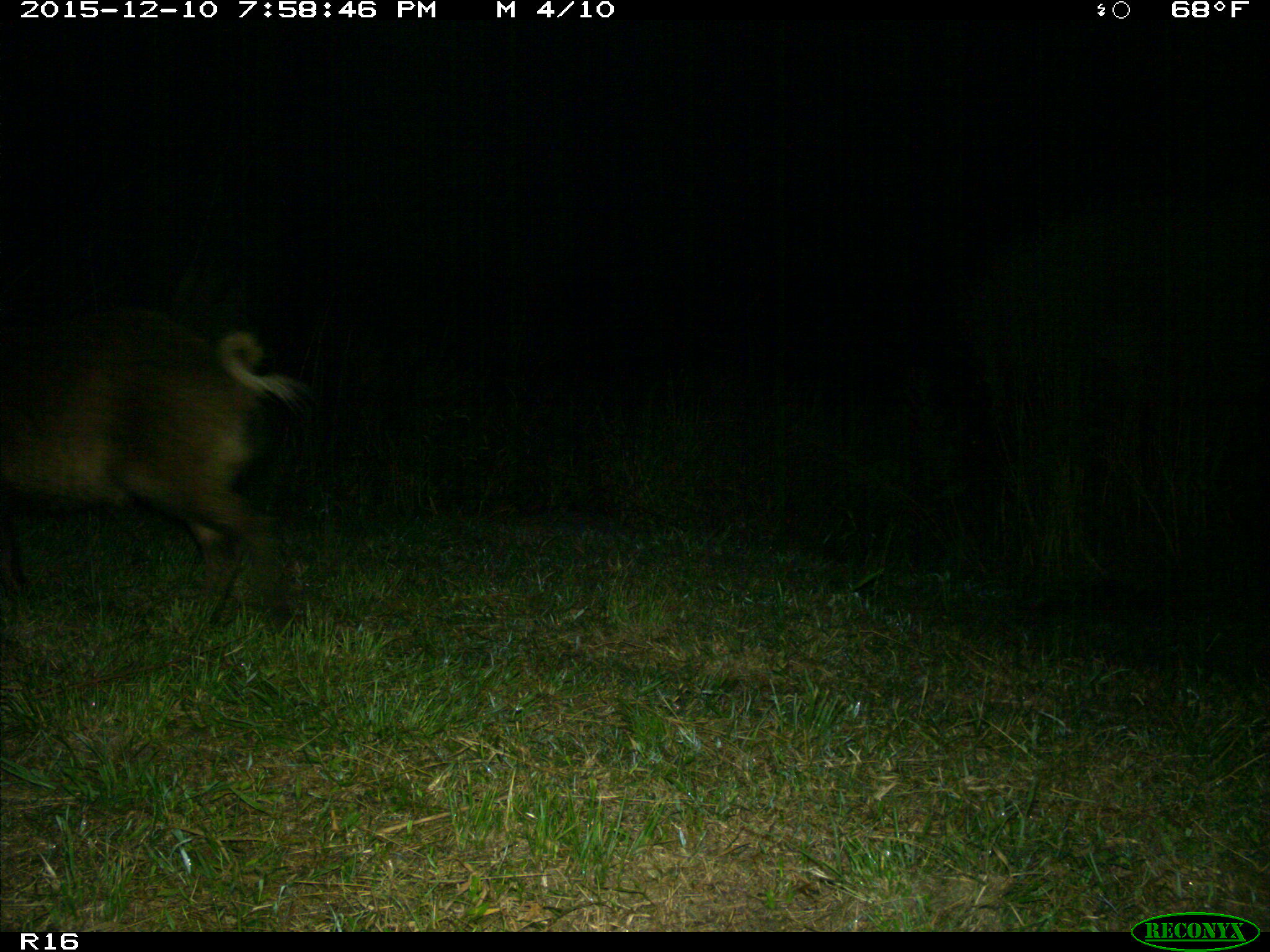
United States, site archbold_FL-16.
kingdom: Animalia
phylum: Chordata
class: Mammalia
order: Artiodactyla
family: Suidae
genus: Sus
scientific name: Sus scrofa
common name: wild boar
Sus scrofa (wild boar).